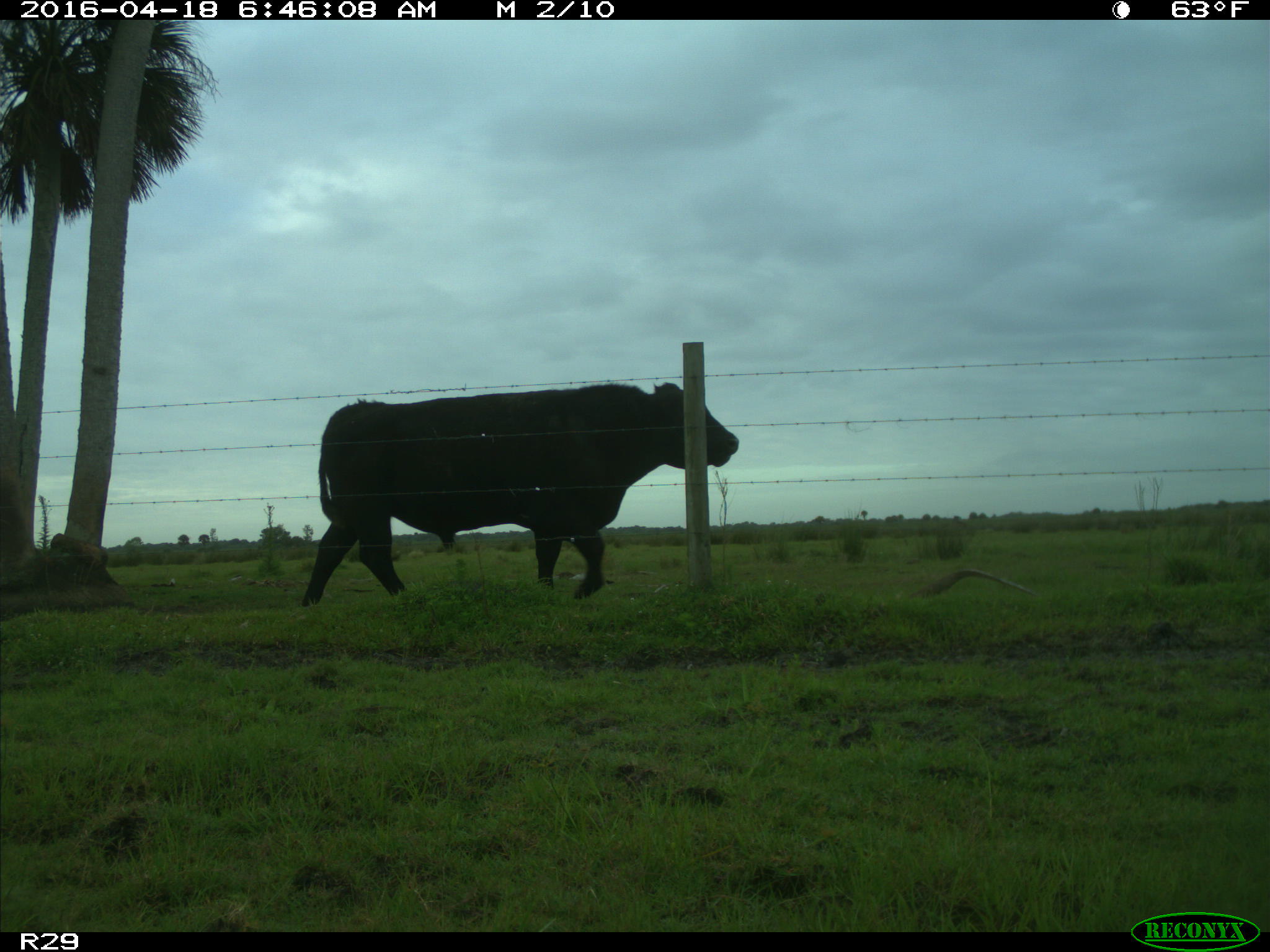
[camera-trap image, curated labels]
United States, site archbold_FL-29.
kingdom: Animalia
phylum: Chordata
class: Mammalia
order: Artiodactyla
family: Bovidae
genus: Bos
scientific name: Bos taurus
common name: domestic cow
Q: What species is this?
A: Bos taurus (domestic cow).